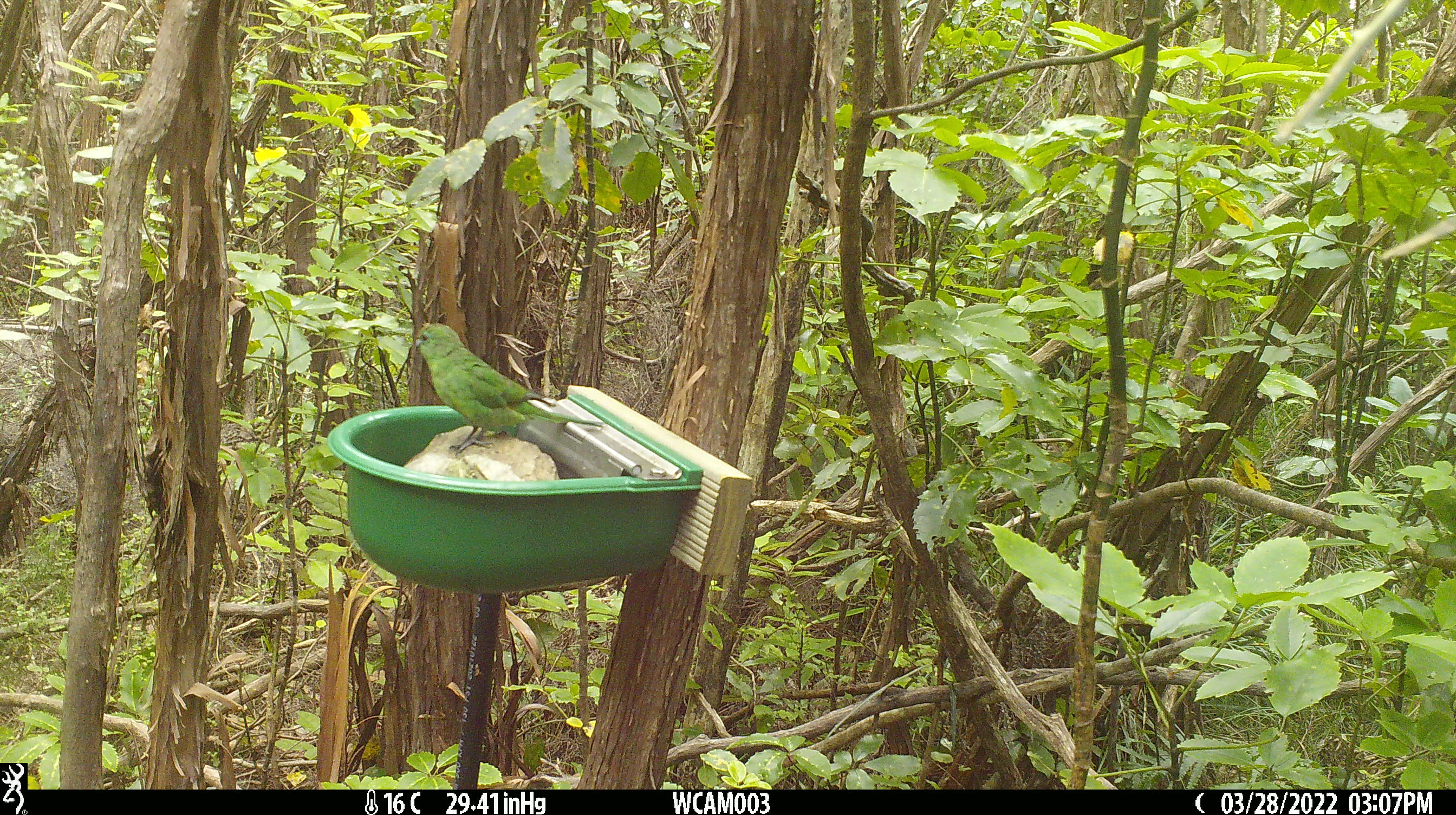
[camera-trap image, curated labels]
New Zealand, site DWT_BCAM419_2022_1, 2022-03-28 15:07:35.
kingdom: Animalia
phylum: Chordata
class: Aves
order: Psittaciformes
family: Psittaculidae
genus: Cyanoramphus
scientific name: Cyanoramphus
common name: parakeet